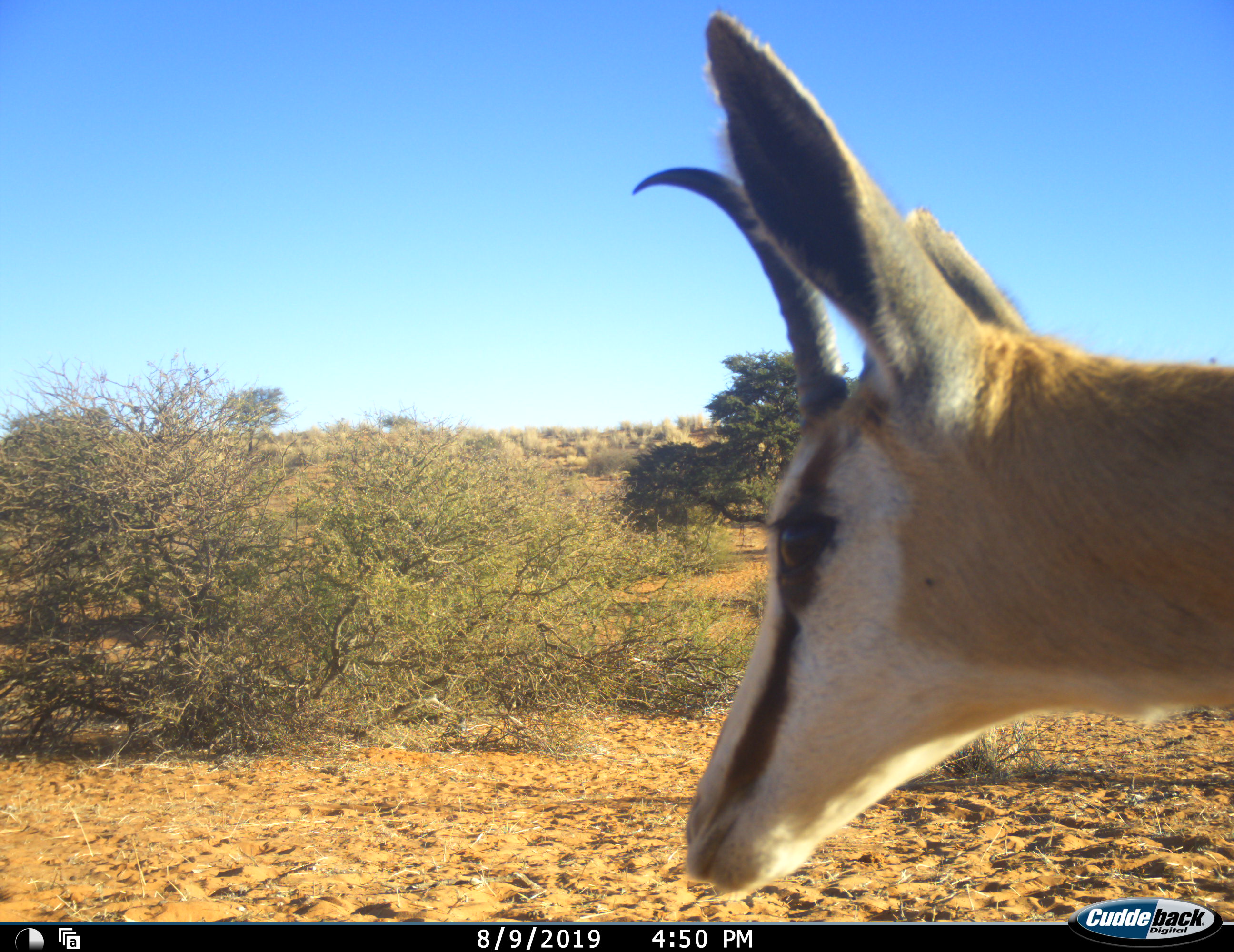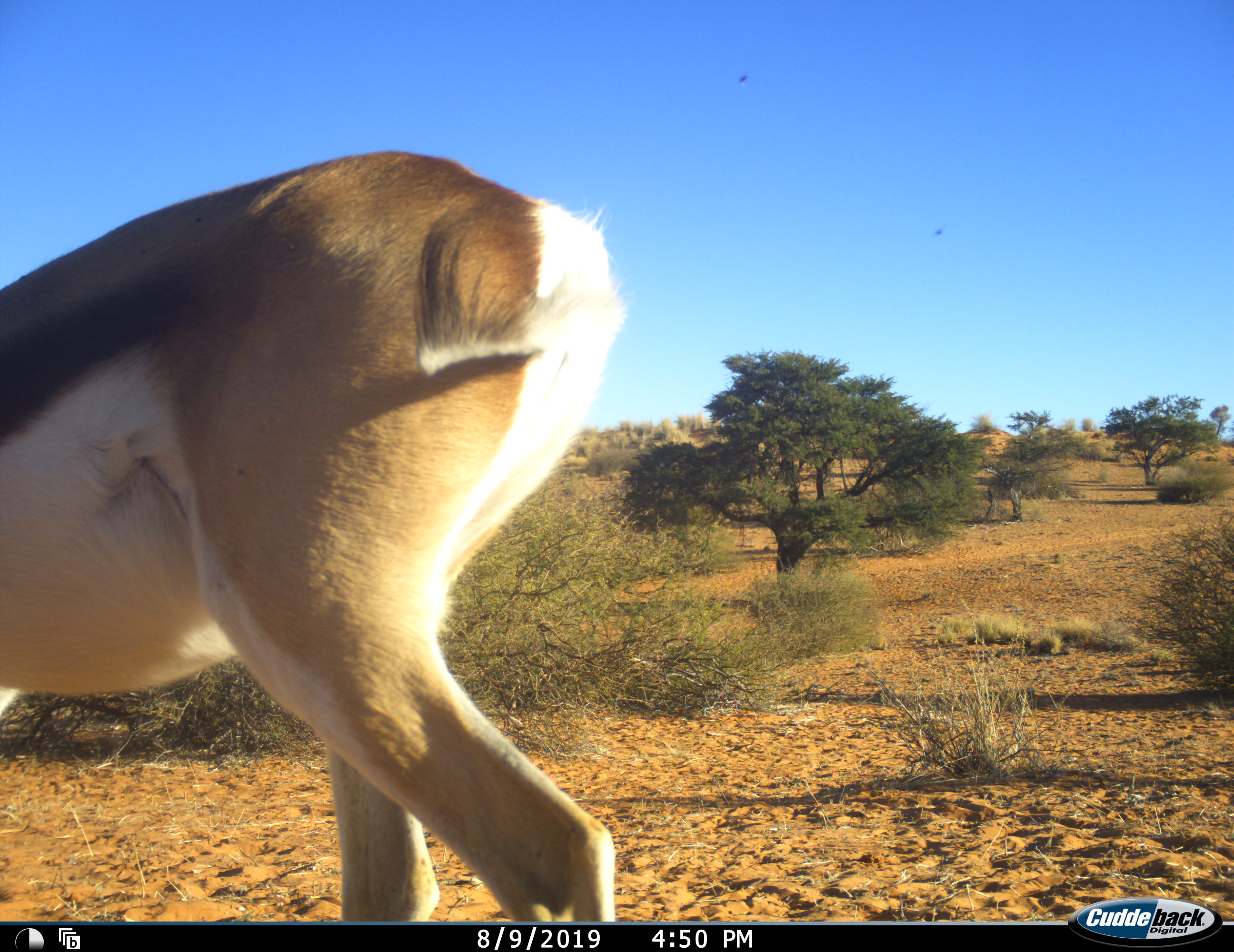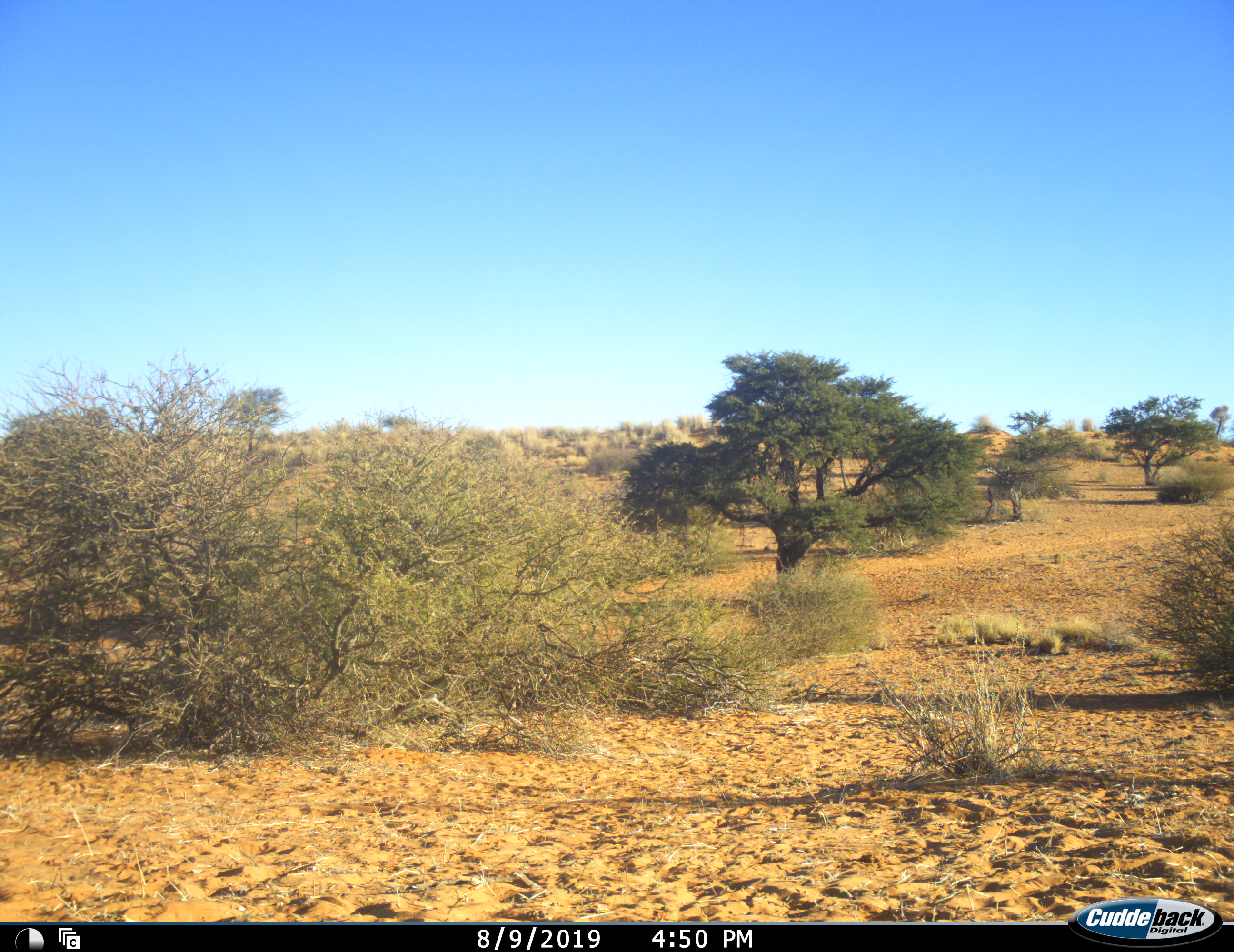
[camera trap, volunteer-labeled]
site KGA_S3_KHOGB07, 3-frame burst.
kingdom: Animalia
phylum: Chordata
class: Mammalia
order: Artiodactyla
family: Bovidae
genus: Antidorcas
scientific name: Antidorcas marsupialis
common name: springbok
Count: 1.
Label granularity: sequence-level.